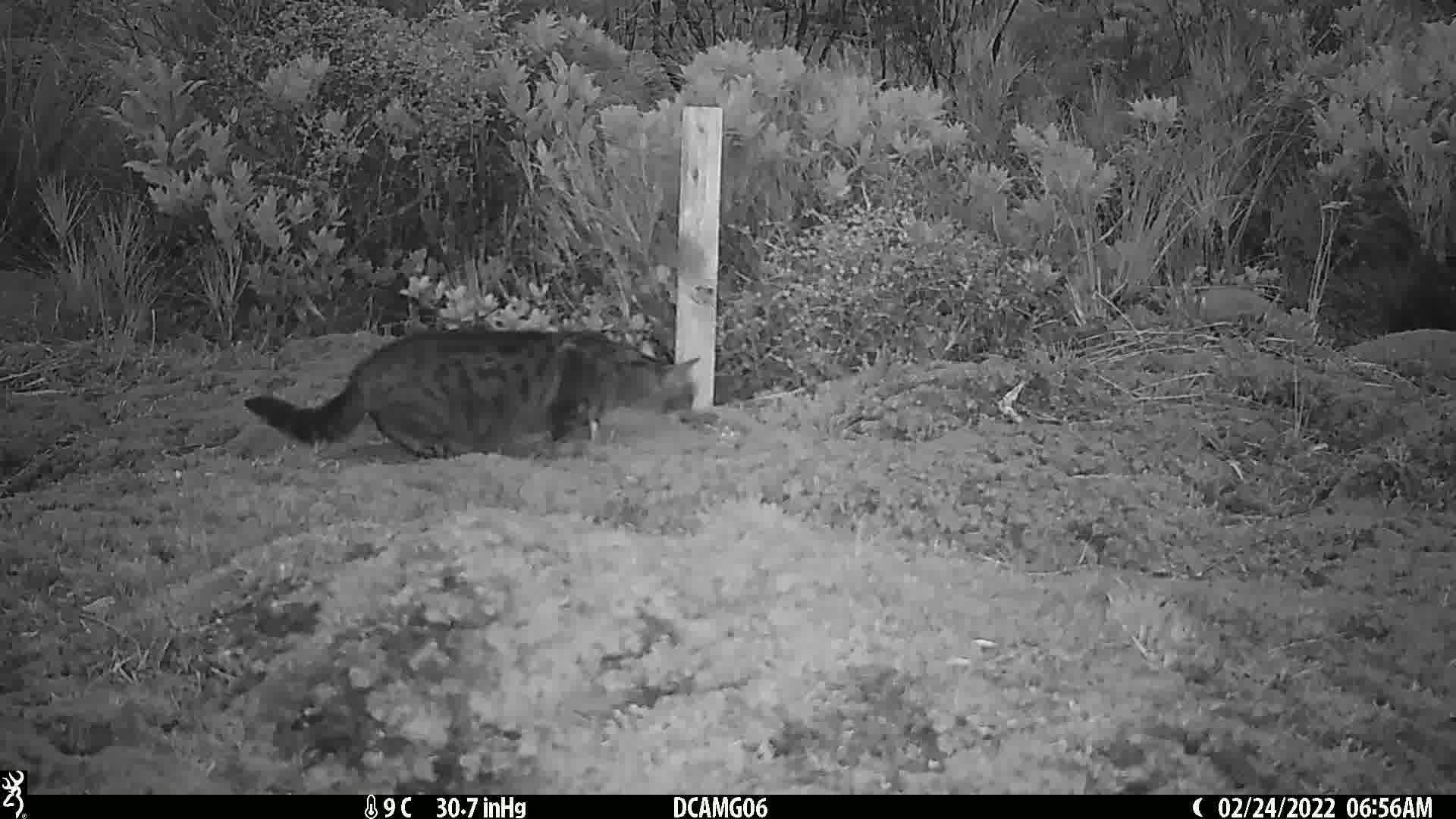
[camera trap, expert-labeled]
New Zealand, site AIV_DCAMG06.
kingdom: Animalia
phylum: Chordata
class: Mammalia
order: Carnivora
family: Felidae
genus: Felis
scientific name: Felis catus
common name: domestic cat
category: cat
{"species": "cat (domestic cat) (Felis catus)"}